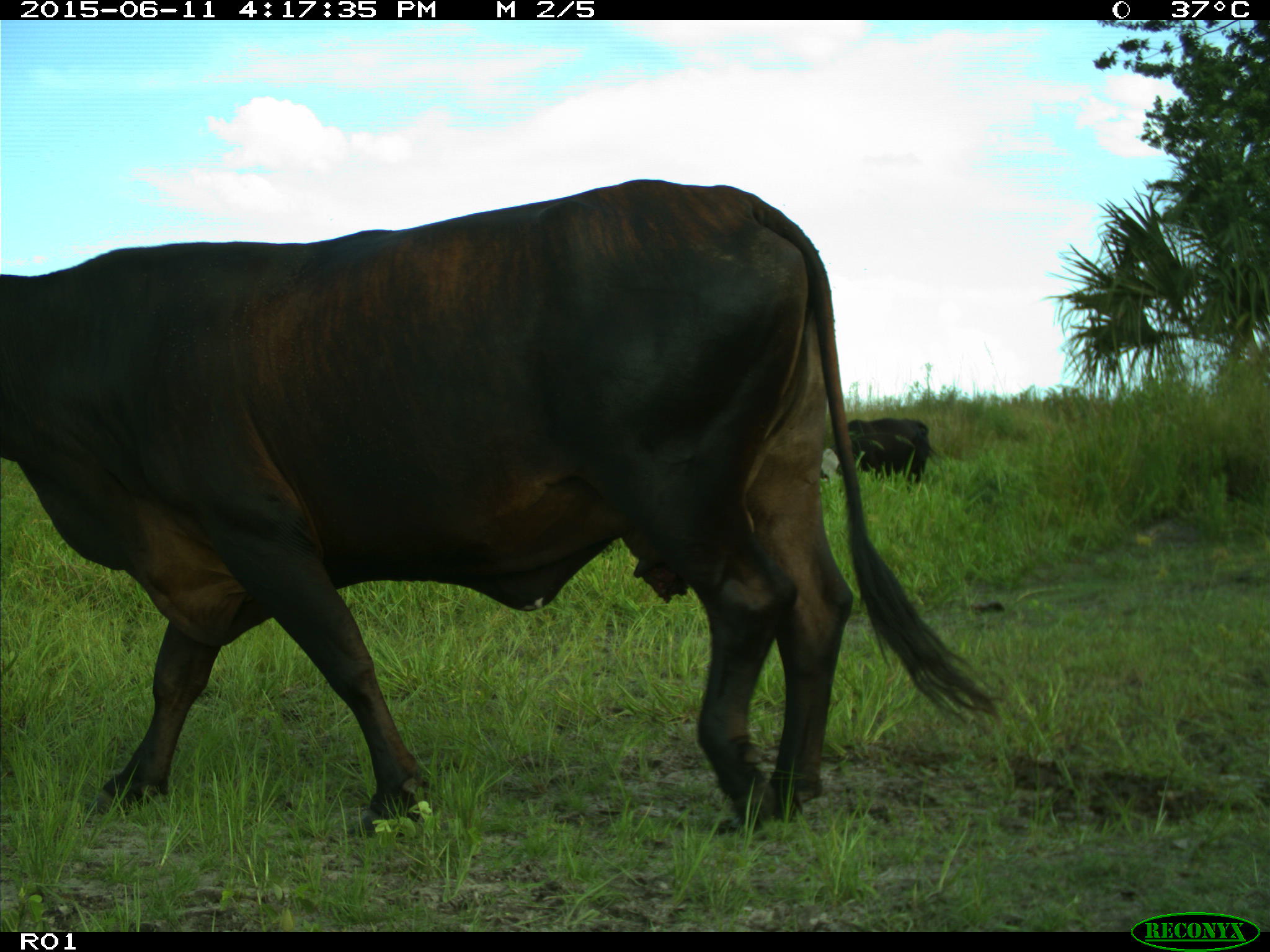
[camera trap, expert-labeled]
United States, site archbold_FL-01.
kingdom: Animalia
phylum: Chordata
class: Mammalia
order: Artiodactyla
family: Bovidae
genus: Bos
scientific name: Bos taurus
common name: domestic cow